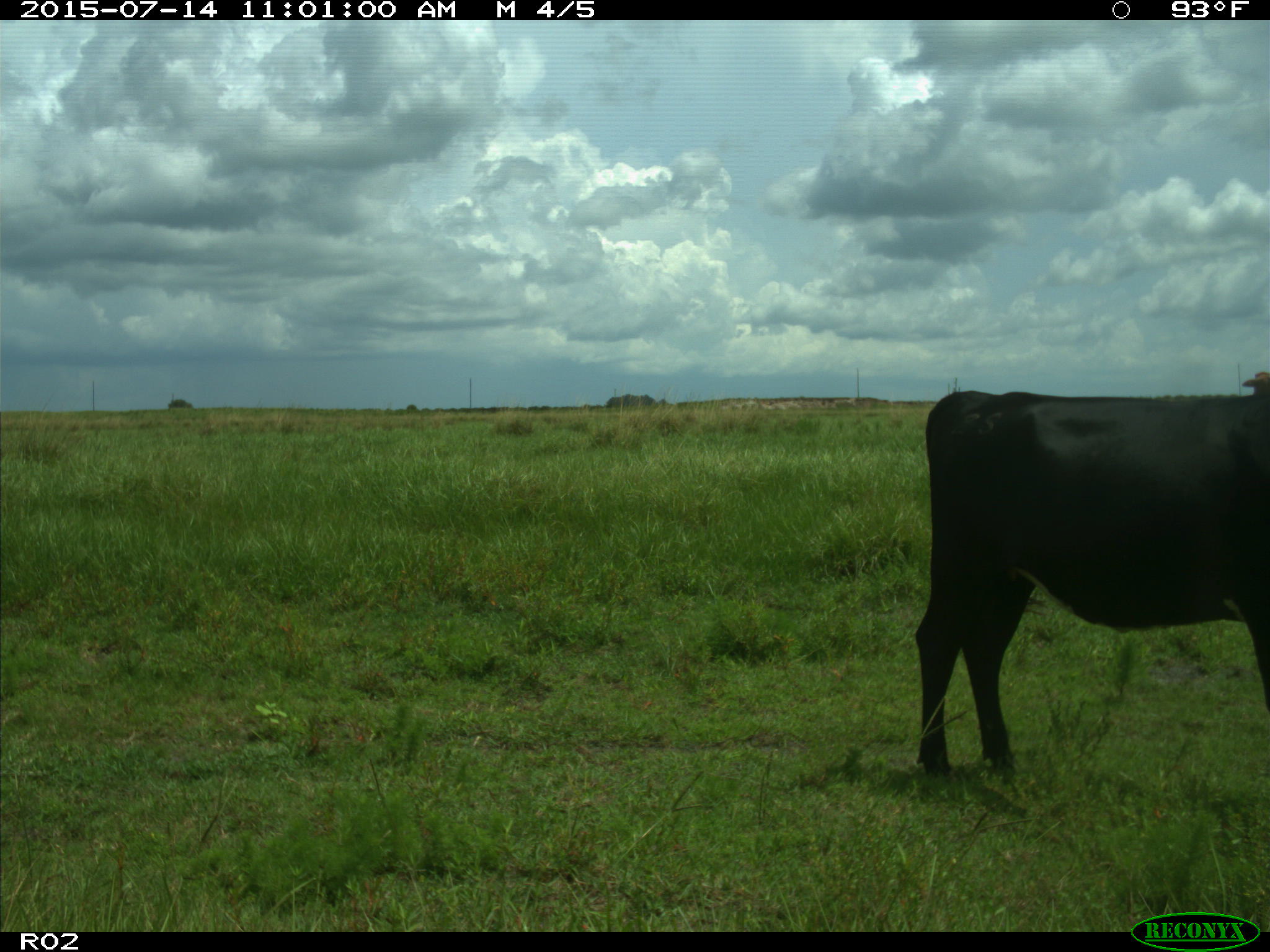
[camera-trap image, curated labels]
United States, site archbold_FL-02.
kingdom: Animalia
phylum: Chordata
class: Mammalia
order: Artiodactyla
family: Bovidae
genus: Bos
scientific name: Bos taurus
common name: domestic cow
Bos taurus (domestic cow).